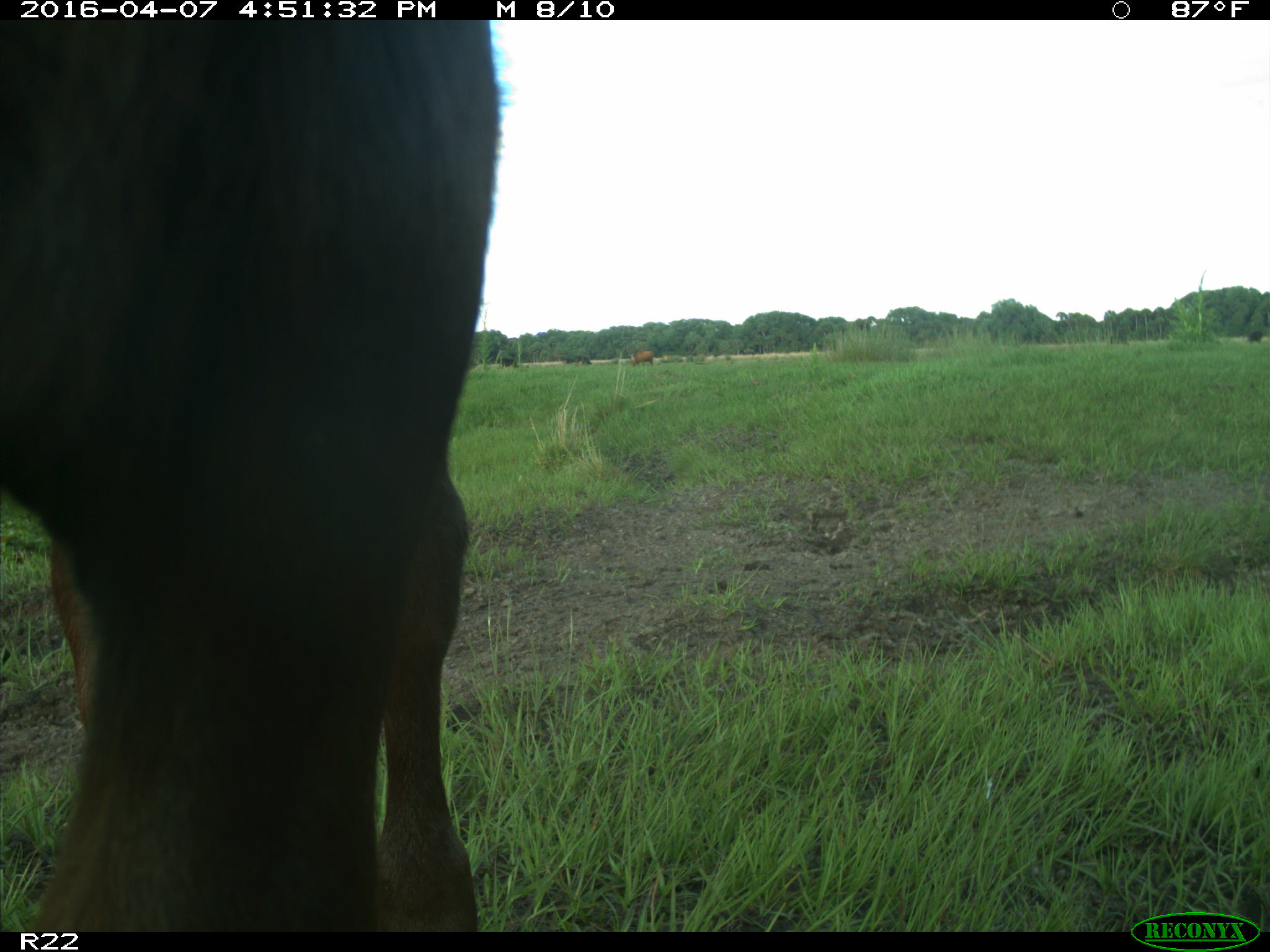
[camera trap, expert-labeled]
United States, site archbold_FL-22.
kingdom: Animalia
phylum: Chordata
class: Mammalia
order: Artiodactyla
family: Bovidae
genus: Bos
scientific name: Bos taurus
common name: domestic cow